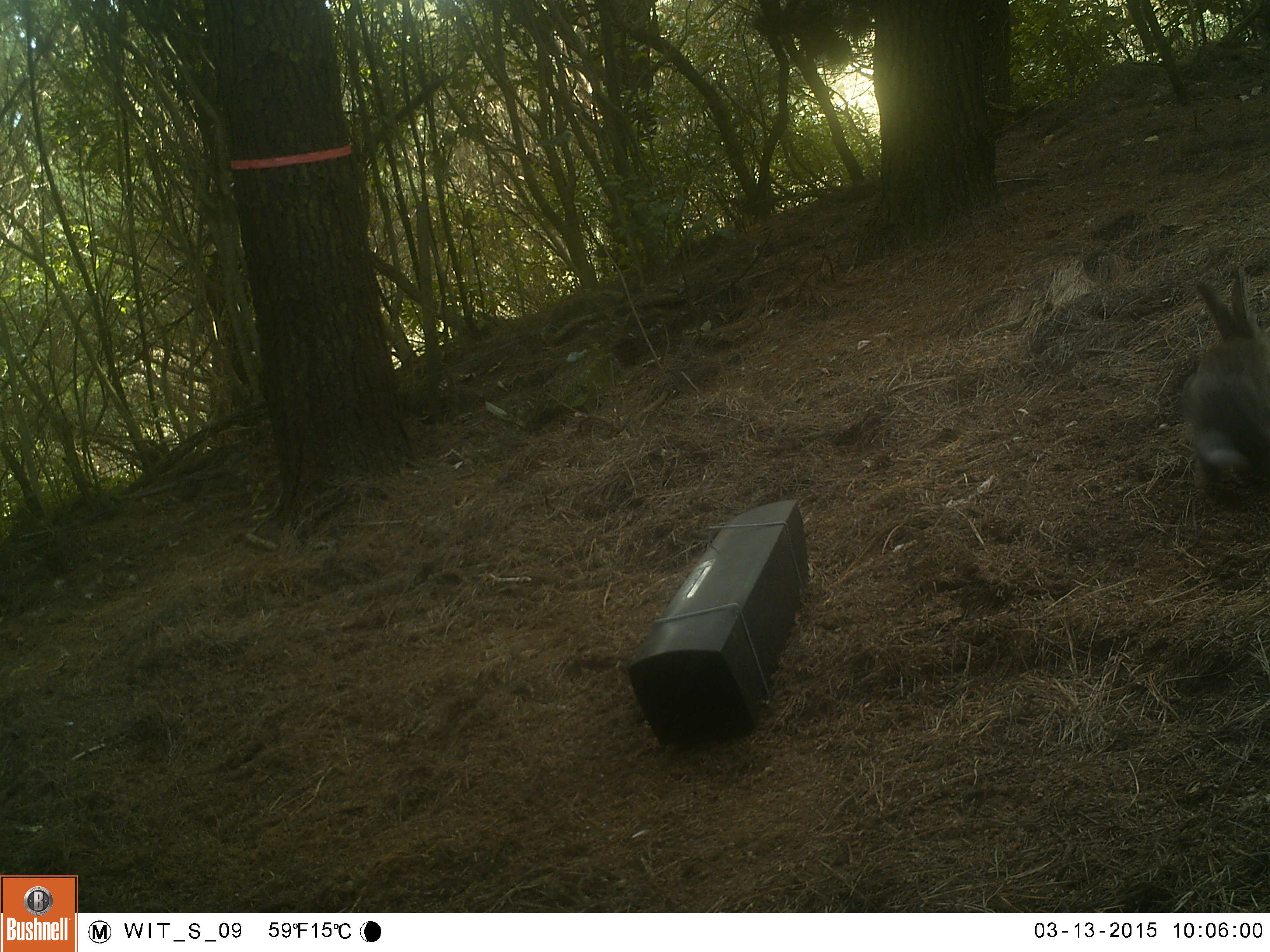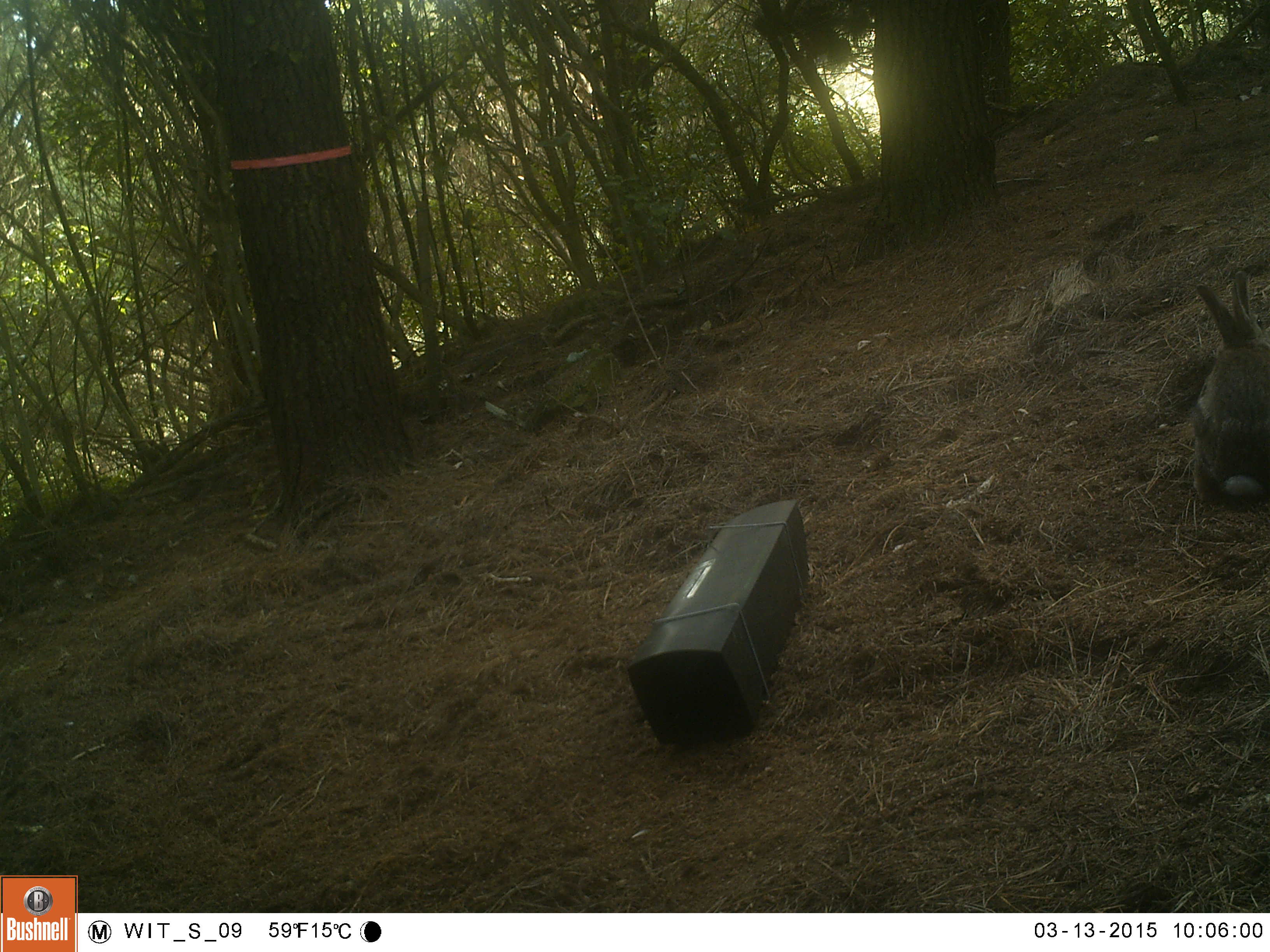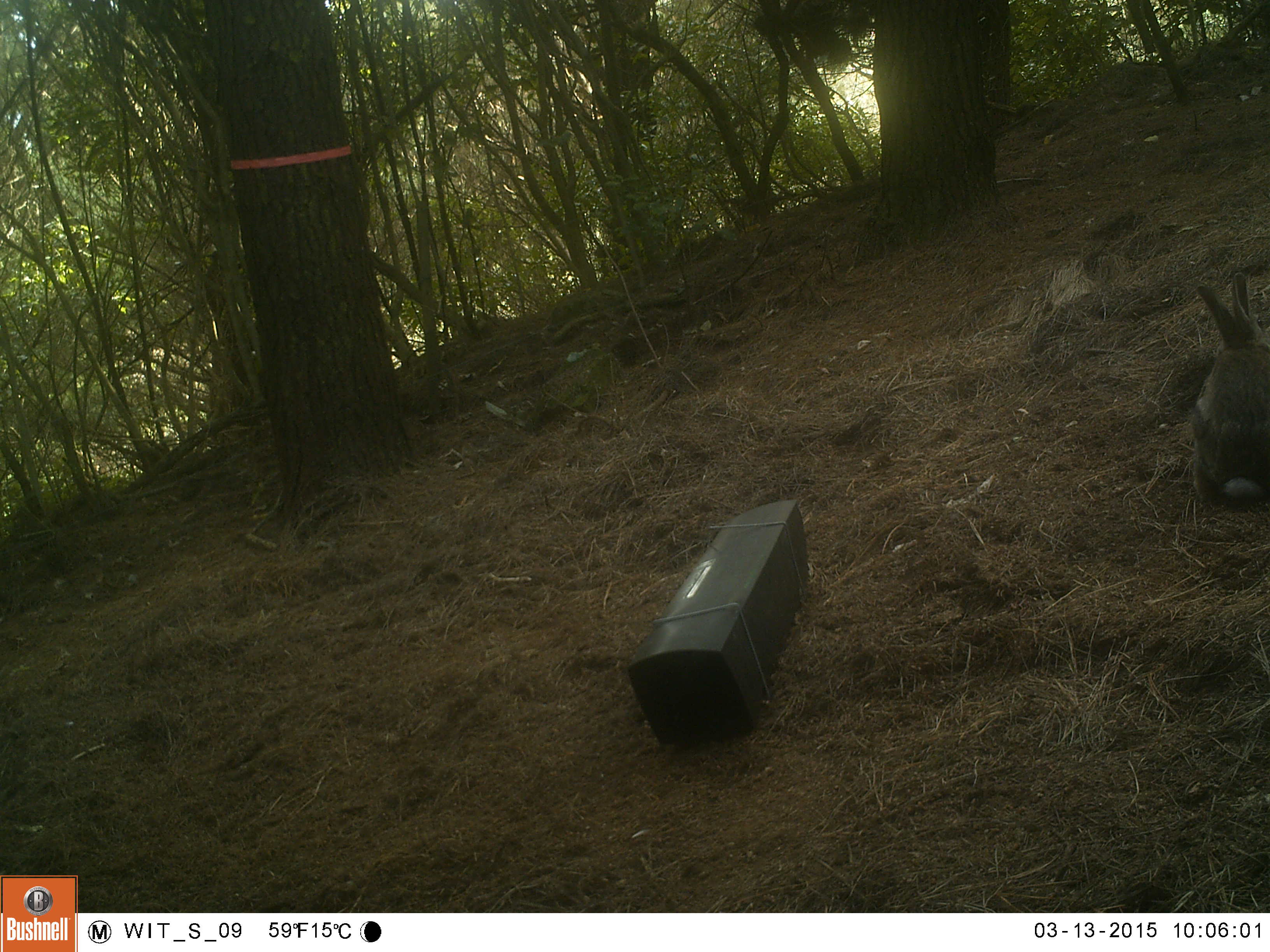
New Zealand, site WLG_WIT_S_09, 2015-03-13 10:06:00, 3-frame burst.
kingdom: Animalia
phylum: Chordata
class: Mammalia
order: Lagomorpha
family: Leporidae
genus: Oryctolagus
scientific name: Oryctolagus cuniculus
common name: european rabbit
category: rabbit